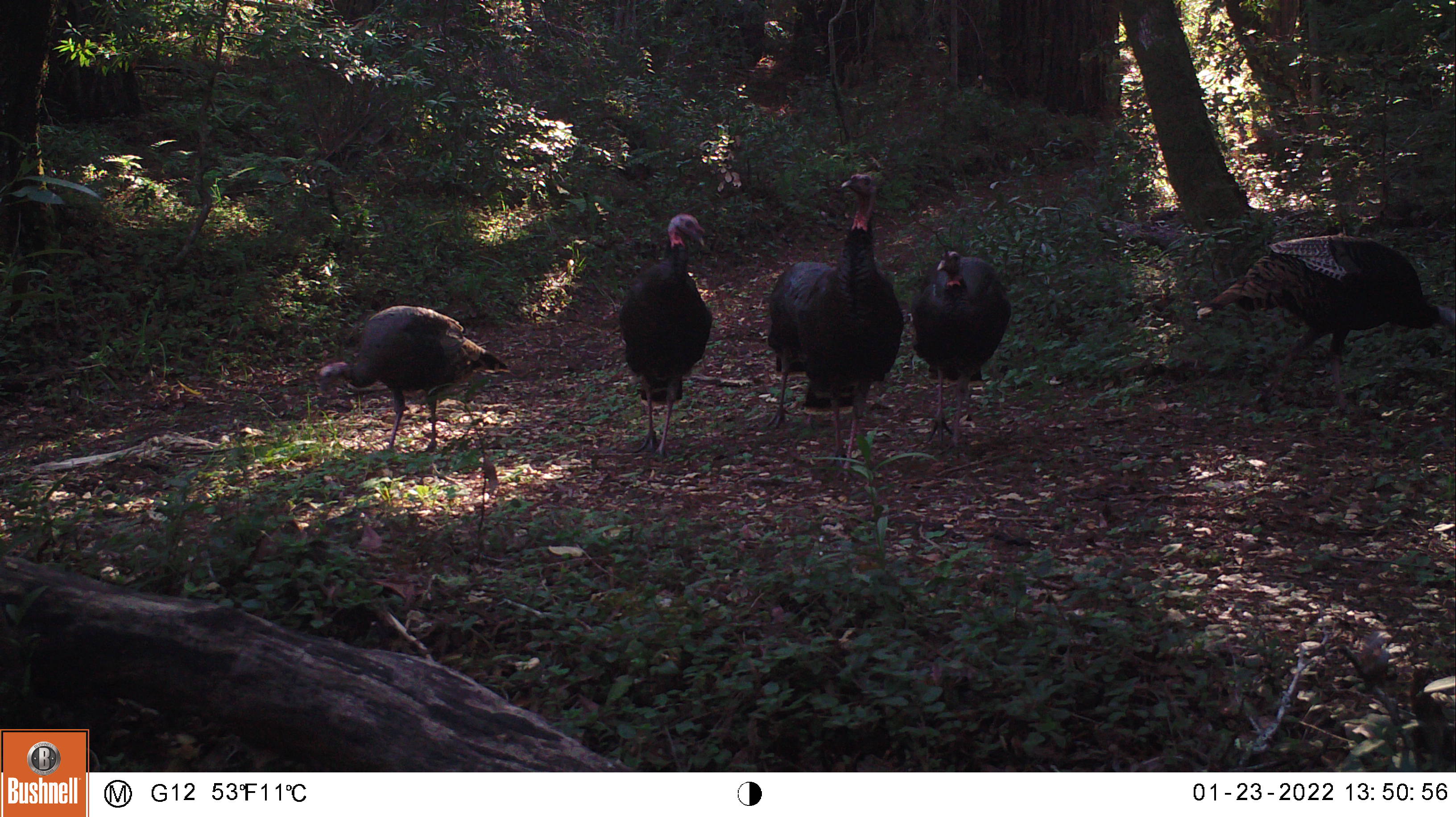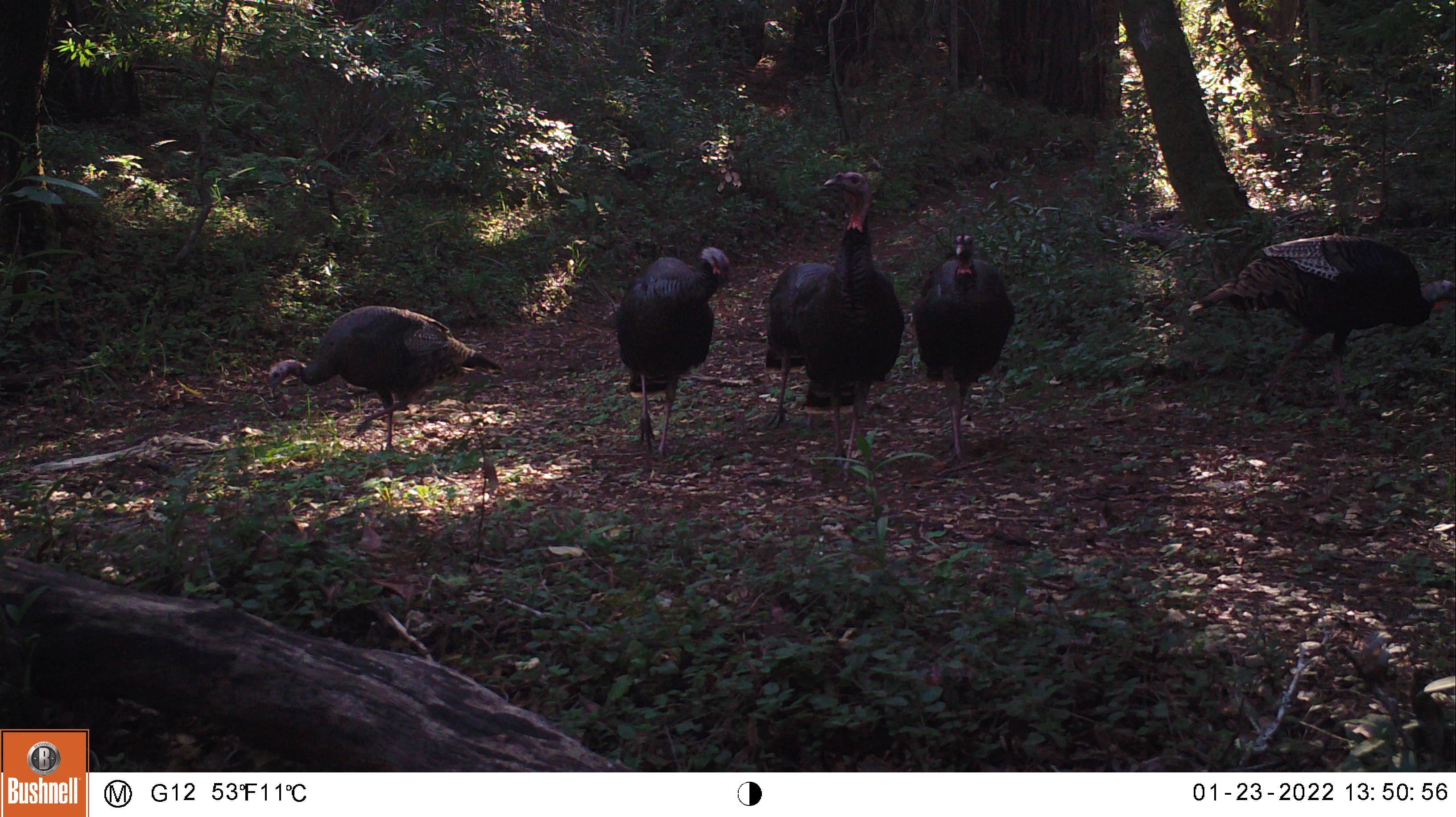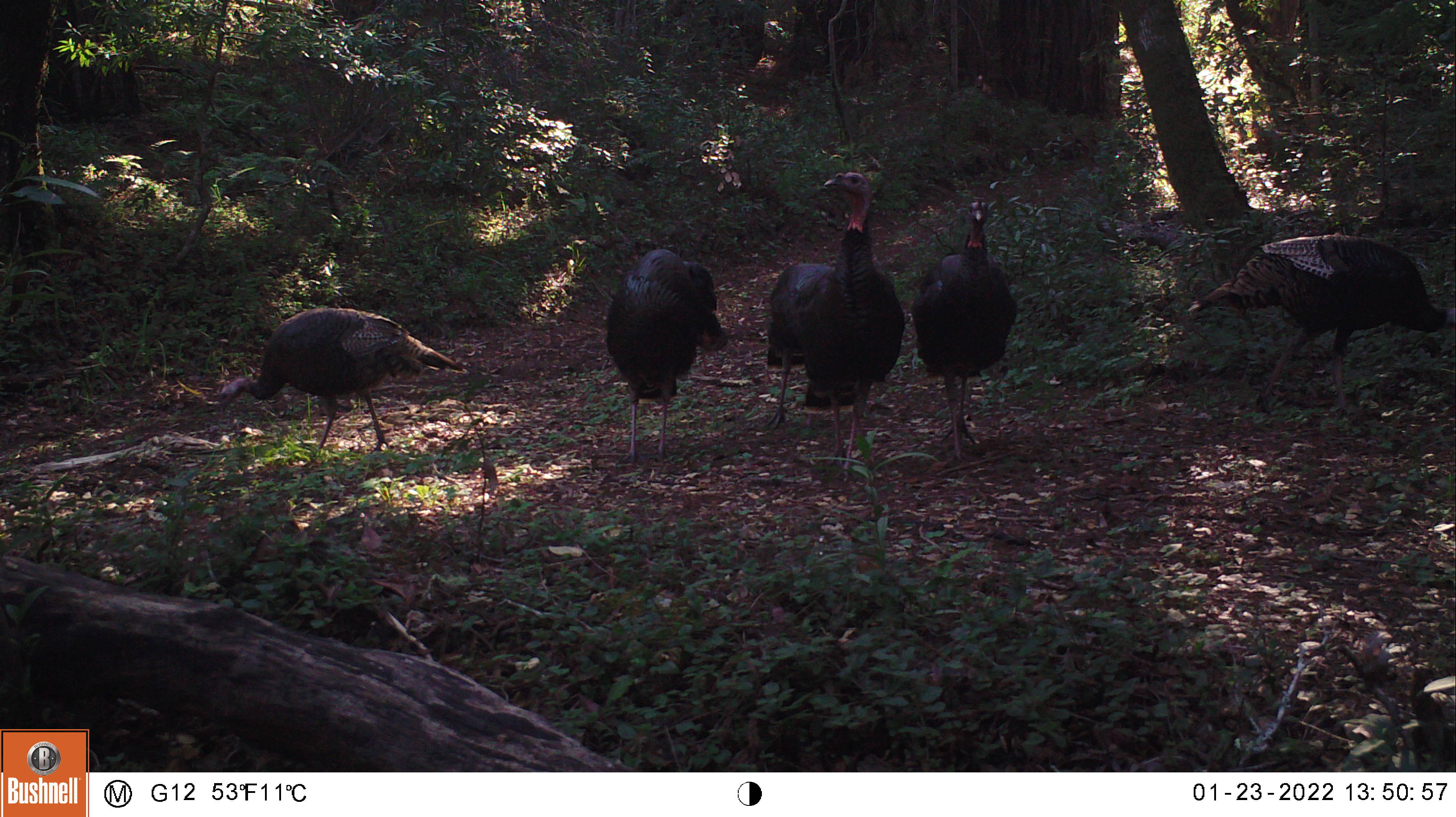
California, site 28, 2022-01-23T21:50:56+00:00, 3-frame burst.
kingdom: Animalia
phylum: Chordata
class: Aves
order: Galliformes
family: Phasianidae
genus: Meleagris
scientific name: Meleagris gallopavo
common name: turkey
Turkey (Meleagris gallopavo).